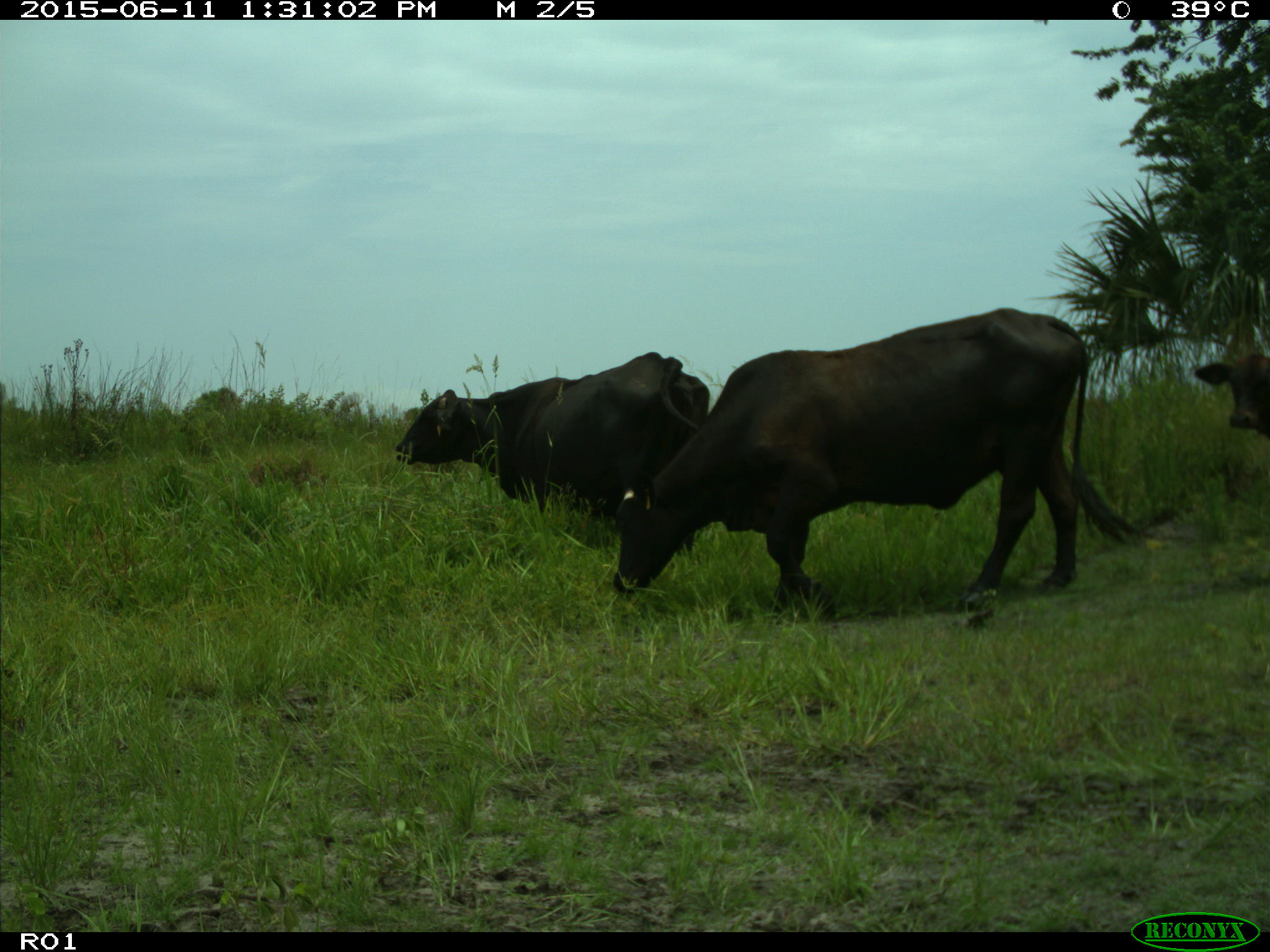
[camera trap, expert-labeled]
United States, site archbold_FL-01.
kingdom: Animalia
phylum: Chordata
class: Mammalia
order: Artiodactyla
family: Bovidae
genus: Bos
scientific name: Bos taurus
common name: domestic cow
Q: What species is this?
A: Bos taurus (domestic cow).